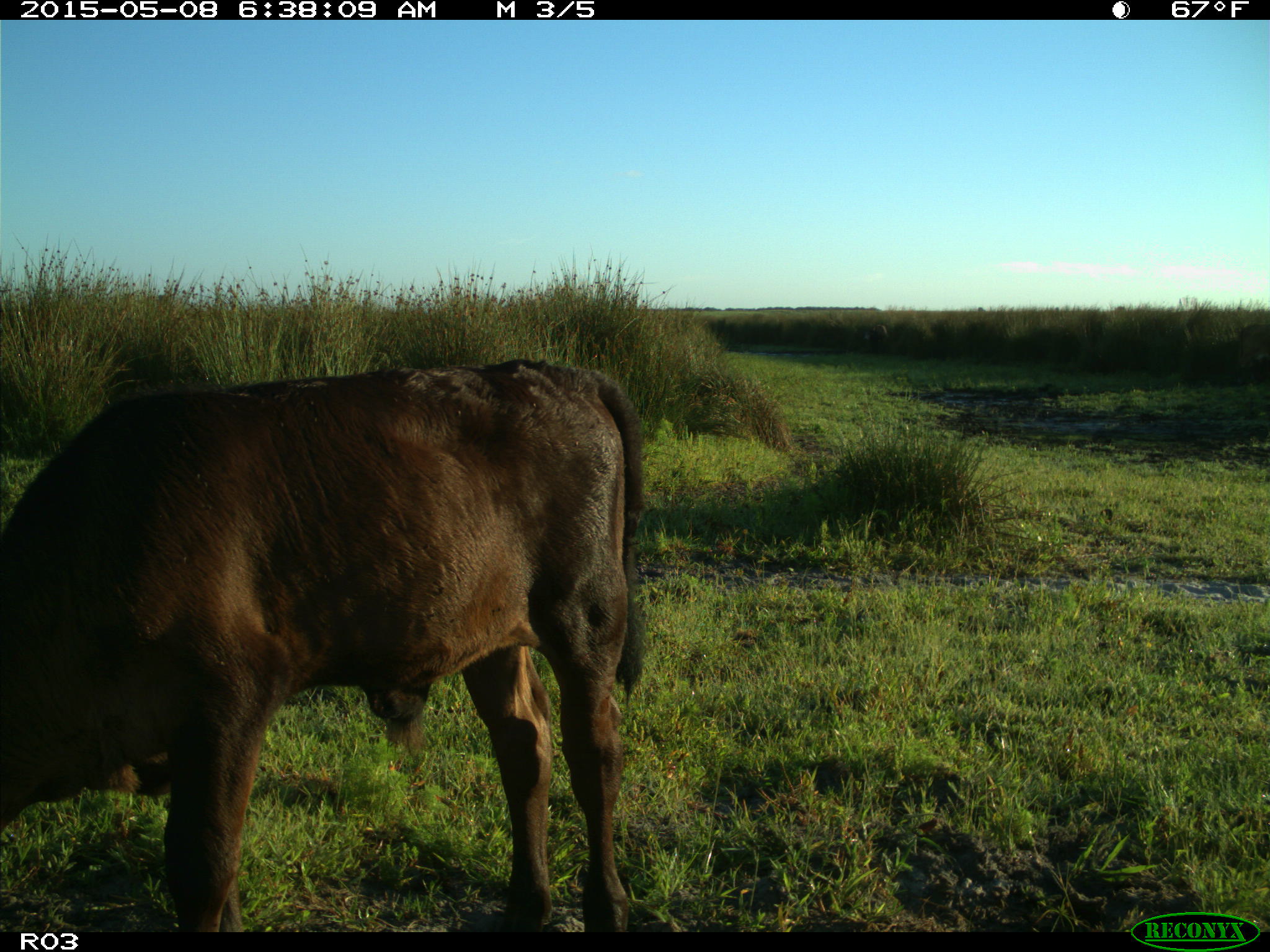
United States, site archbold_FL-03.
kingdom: Animalia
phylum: Chordata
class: Mammalia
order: Artiodactyla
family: Bovidae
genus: Bos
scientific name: Bos taurus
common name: domestic cow